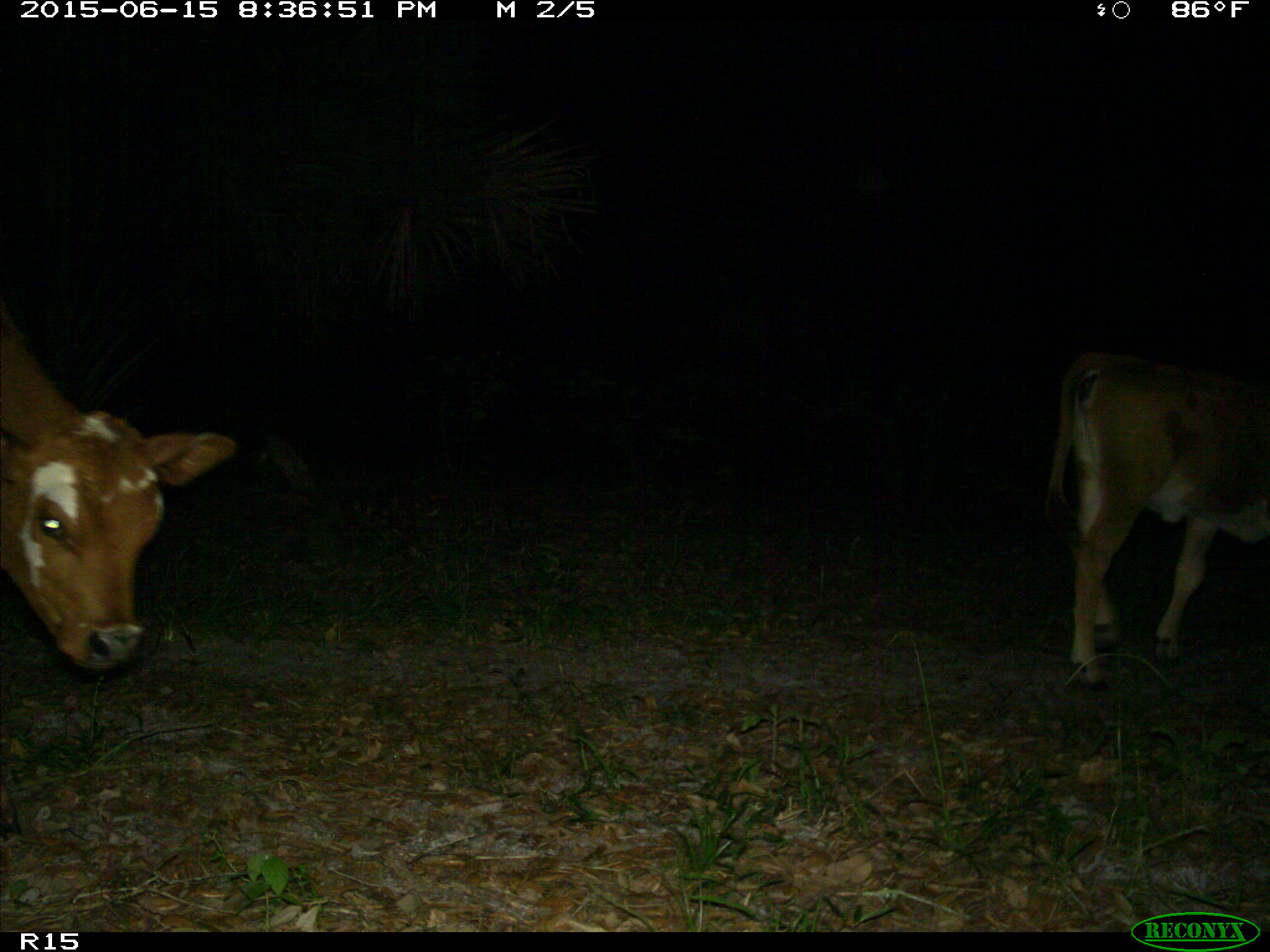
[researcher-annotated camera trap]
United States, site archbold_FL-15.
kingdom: Animalia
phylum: Chordata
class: Mammalia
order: Artiodactyla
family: Bovidae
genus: Bos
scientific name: Bos taurus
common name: domestic cow